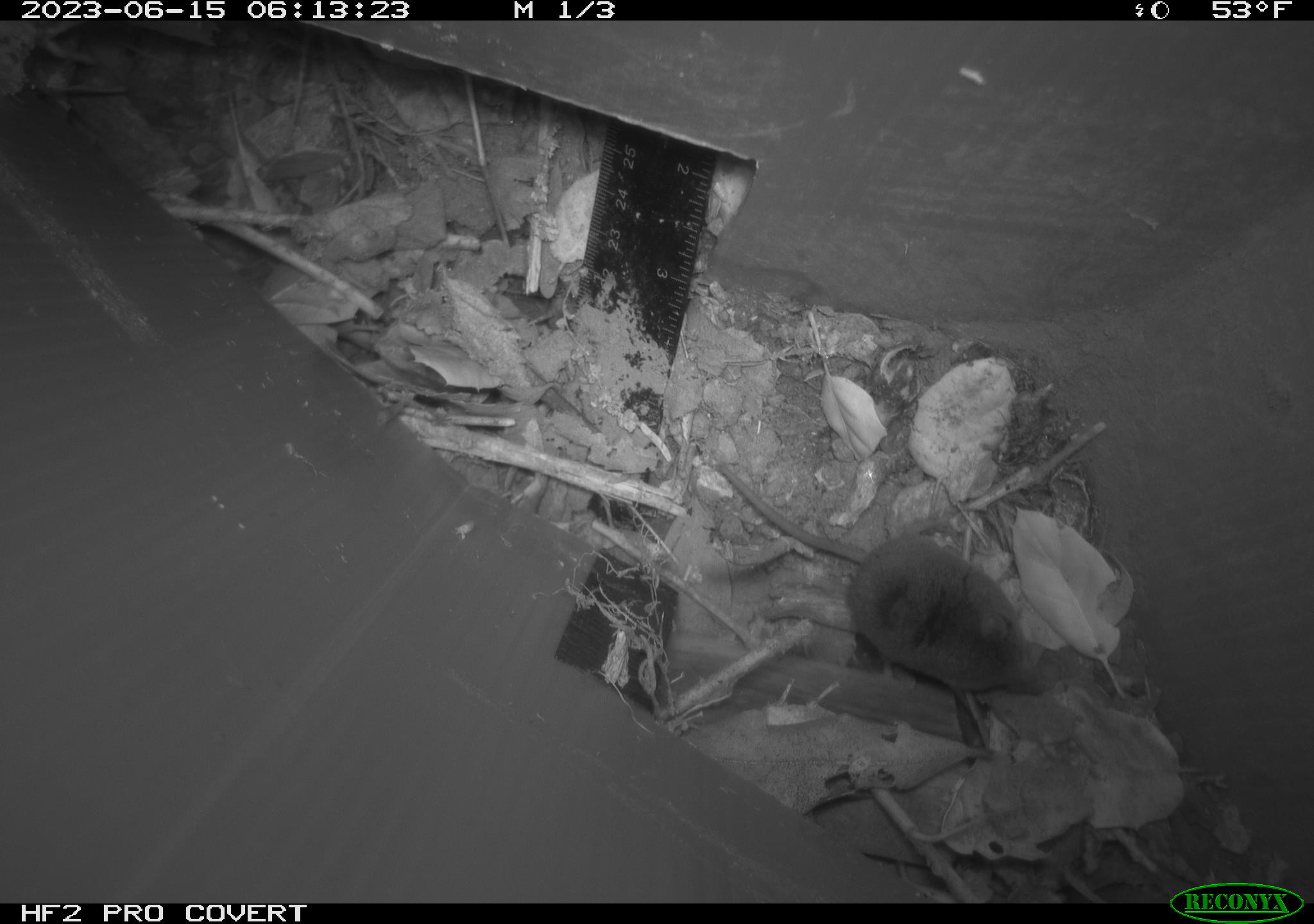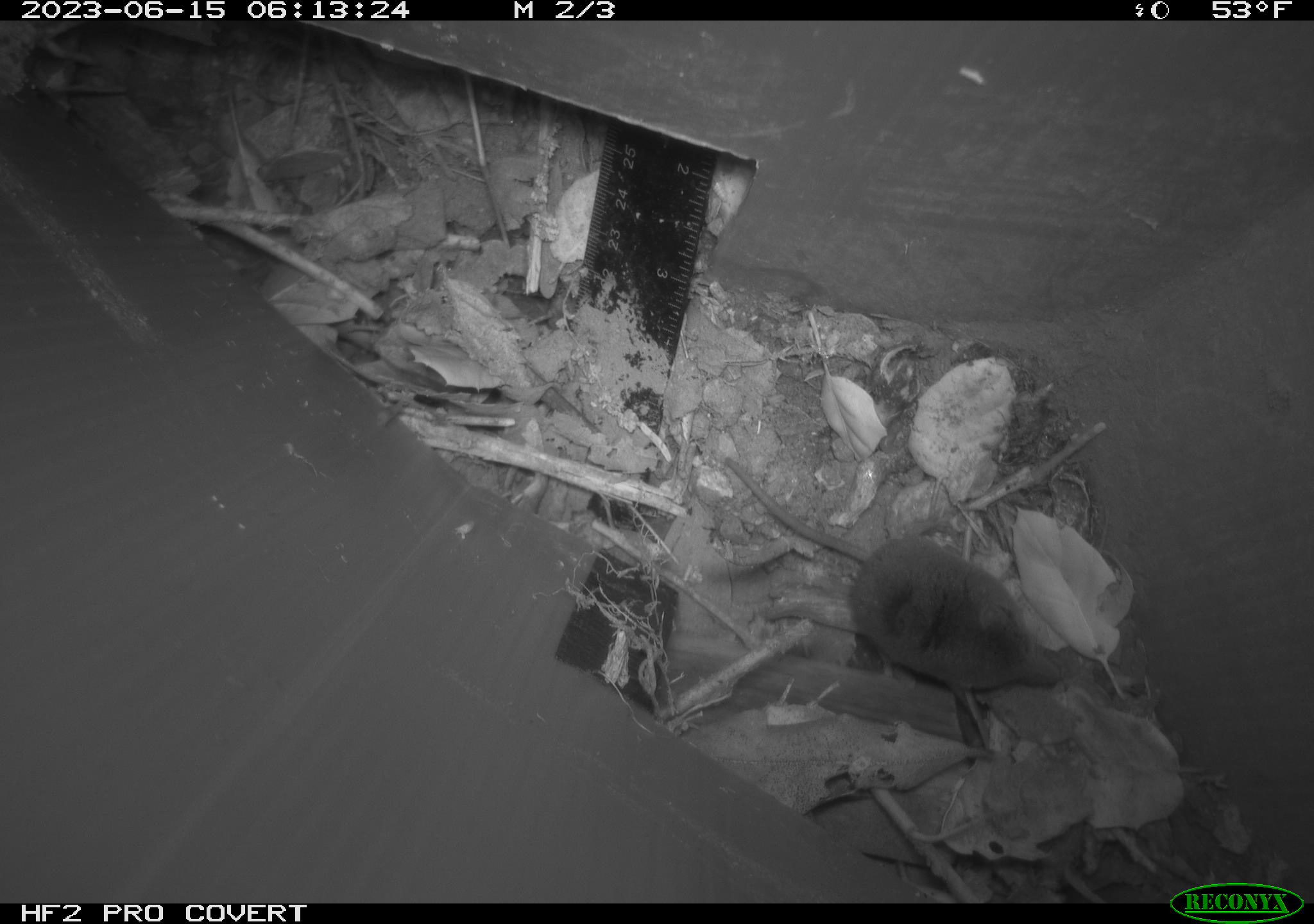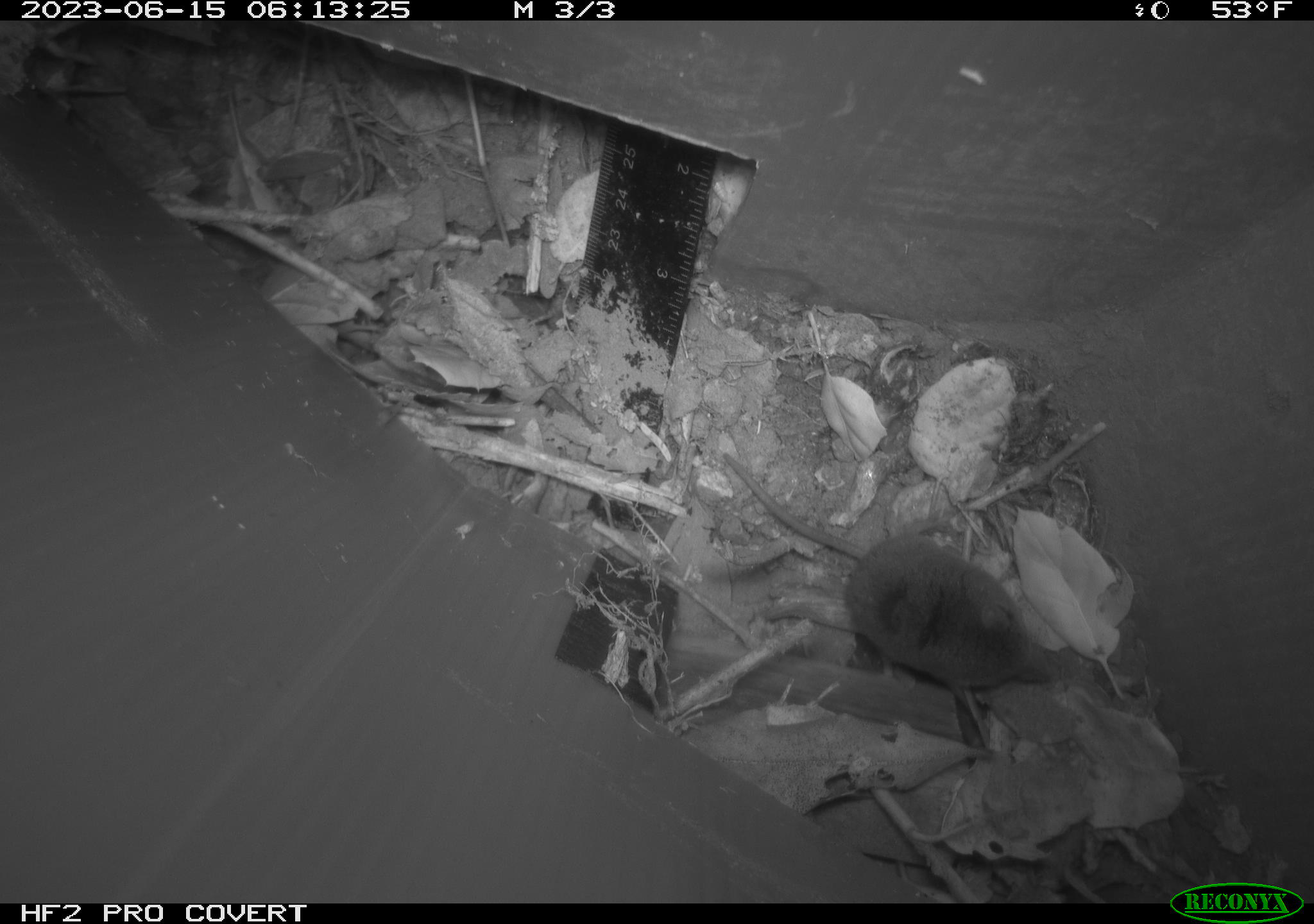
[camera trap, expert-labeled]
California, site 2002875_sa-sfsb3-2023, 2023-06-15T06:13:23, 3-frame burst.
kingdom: Animalia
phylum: Chordata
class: Mammalia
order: Eulipotyphla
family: Soricidae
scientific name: Soricidae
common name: shrews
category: soricidae family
Soricidae family (shrews) (Soricidae).